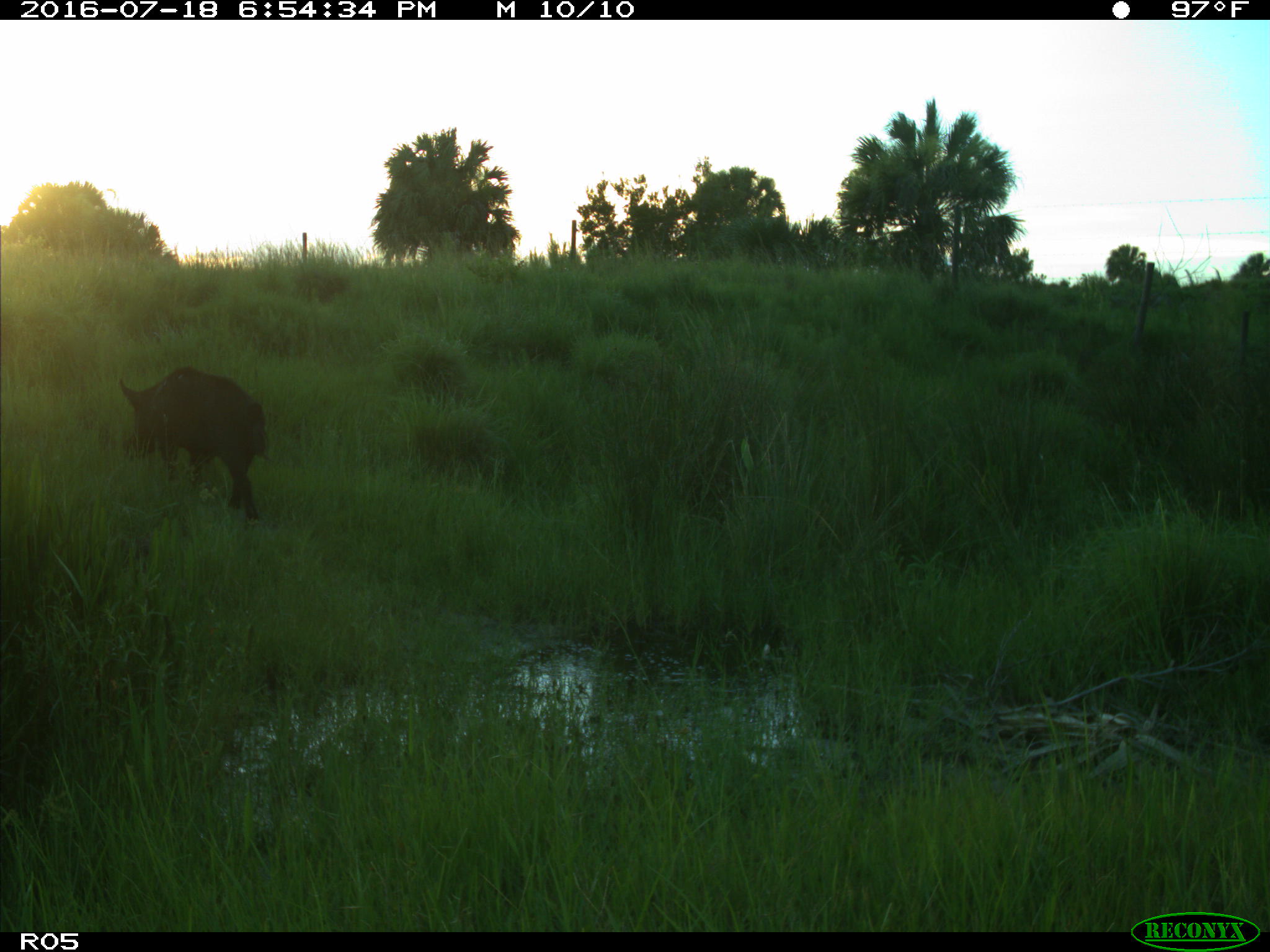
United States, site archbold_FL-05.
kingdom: Animalia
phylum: Chordata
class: Mammalia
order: Artiodactyla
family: Suidae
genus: Sus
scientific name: Sus scrofa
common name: wild boar